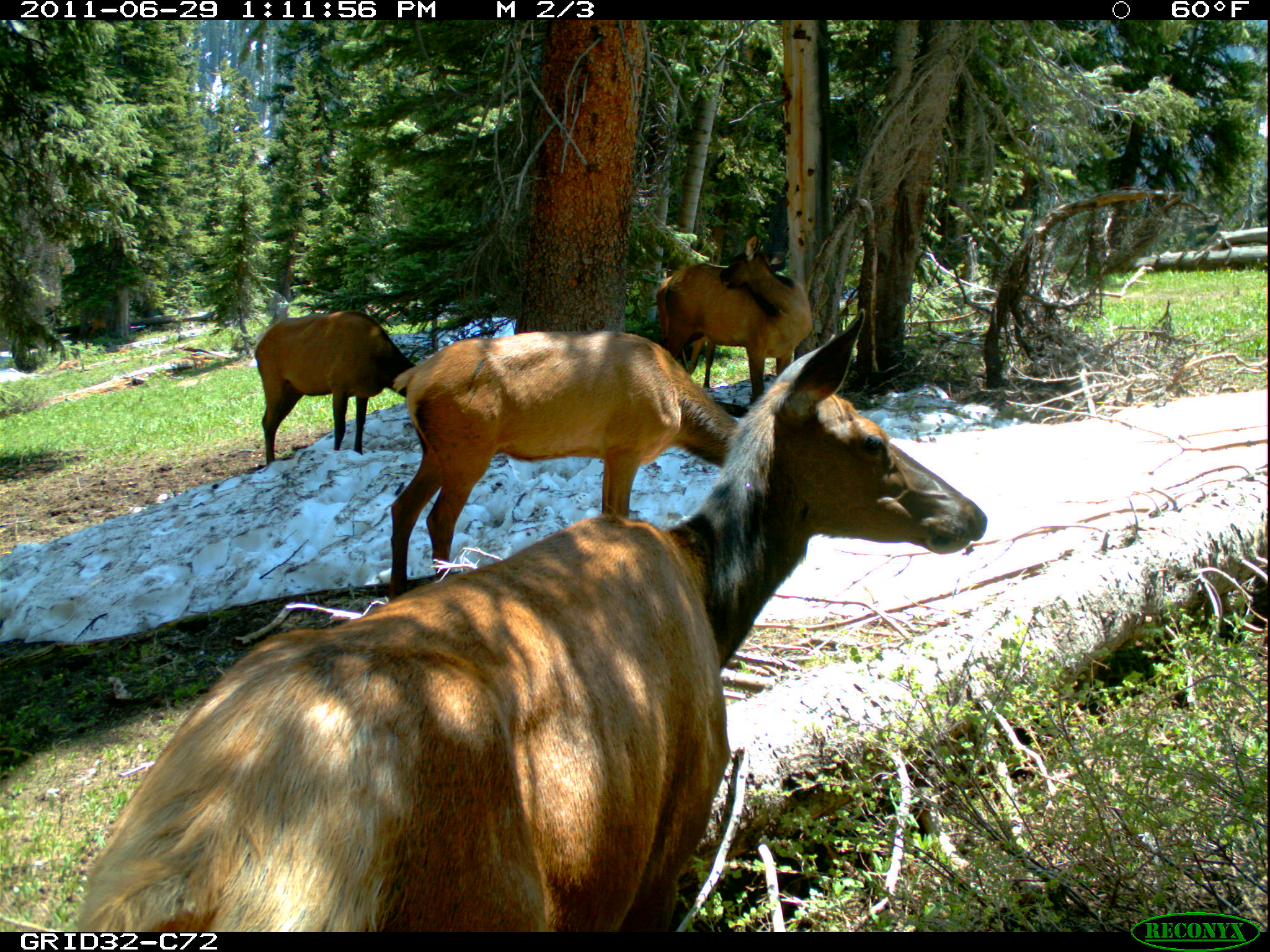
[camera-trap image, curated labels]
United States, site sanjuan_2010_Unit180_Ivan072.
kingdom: Animalia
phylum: Chordata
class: Mammalia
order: Artiodactyla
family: Cervidae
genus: Cervus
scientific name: Cervus elaphus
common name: red deer